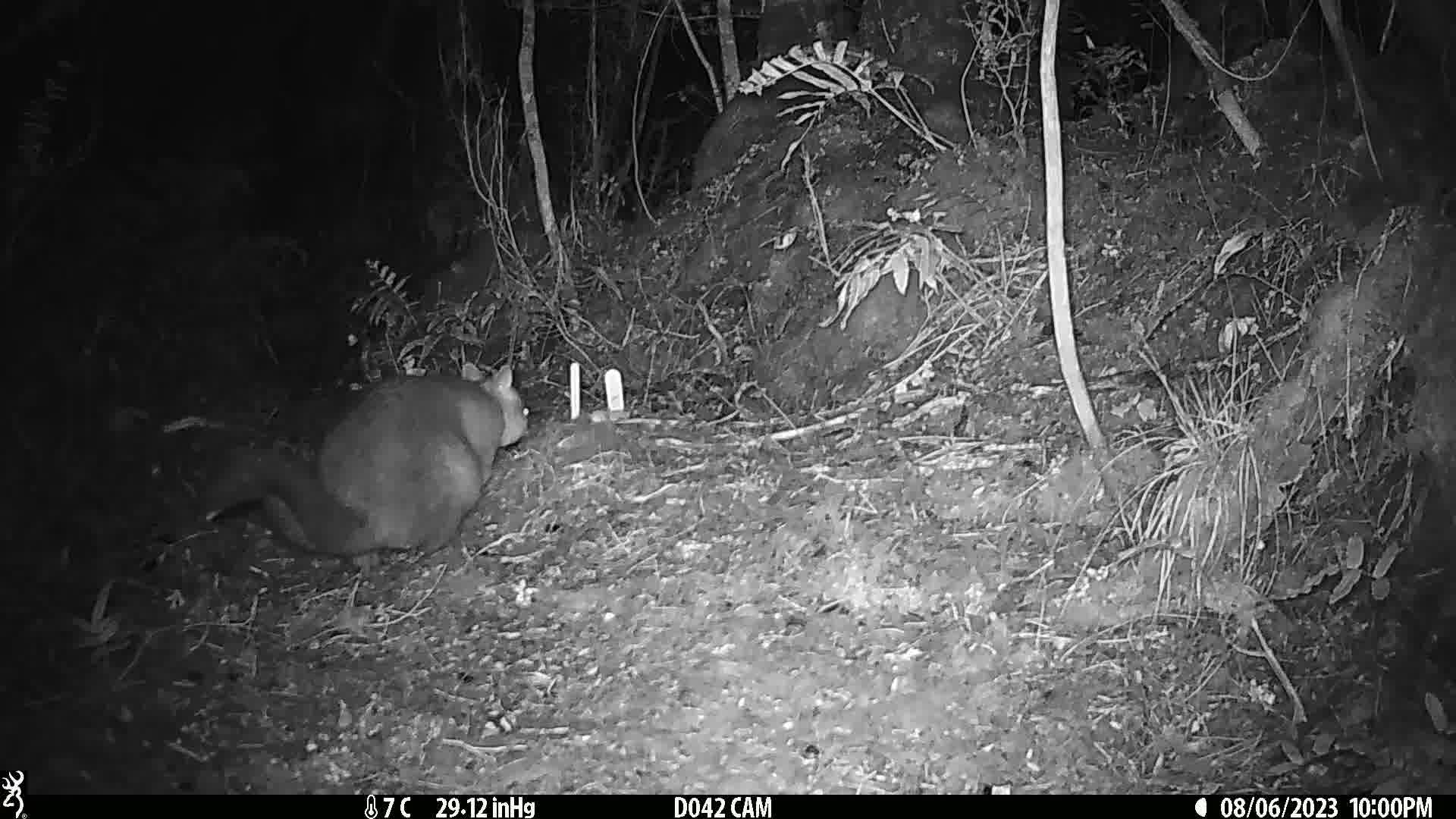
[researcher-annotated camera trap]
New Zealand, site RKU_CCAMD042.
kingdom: Animalia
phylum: Chordata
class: Mammalia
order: Diprotodontia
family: Phalangeridae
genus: Trichosurus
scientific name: Trichosurus vulpecula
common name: common brushtail possum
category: possum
Possum (common brushtail possum) (Trichosurus vulpecula).